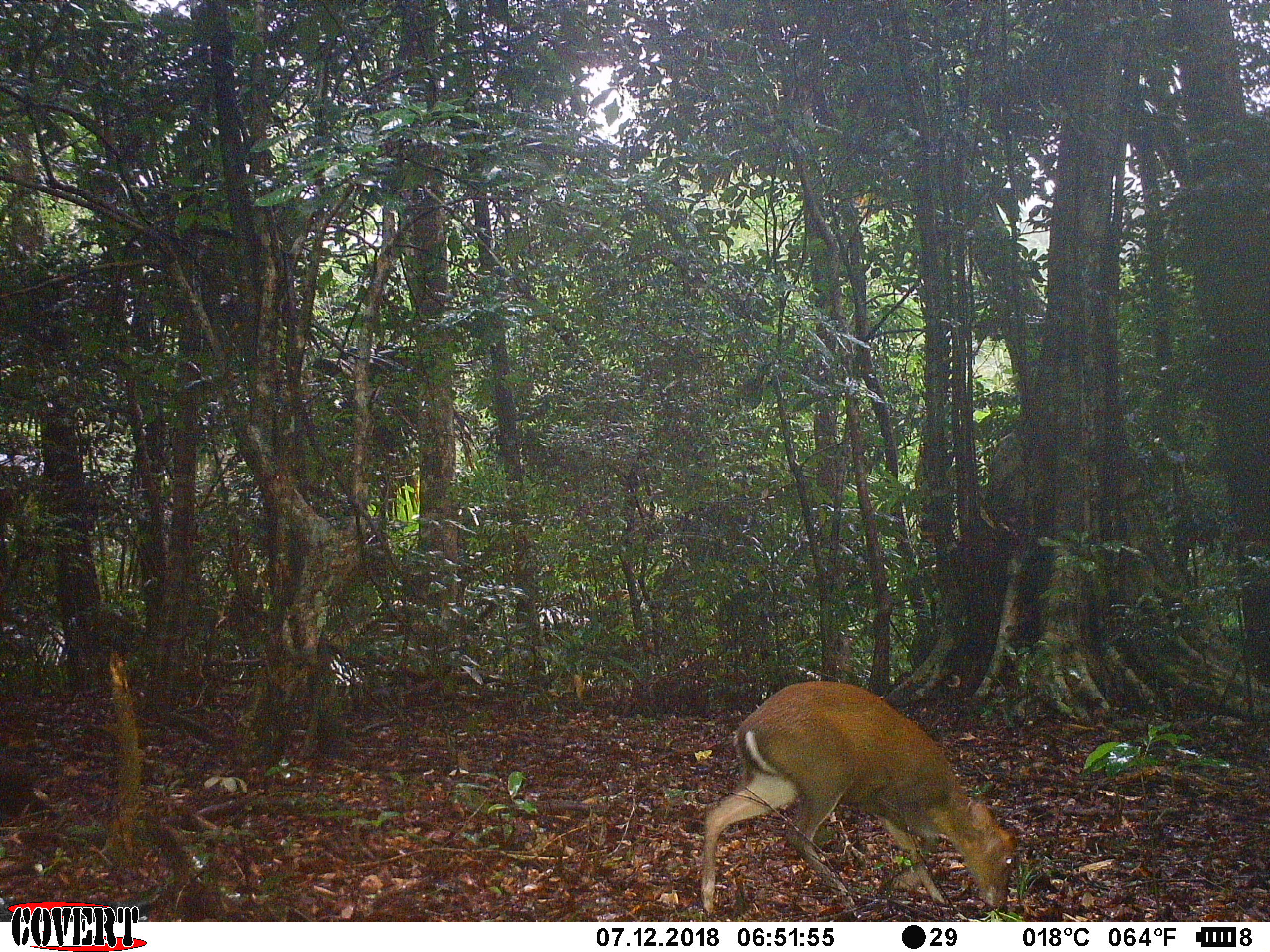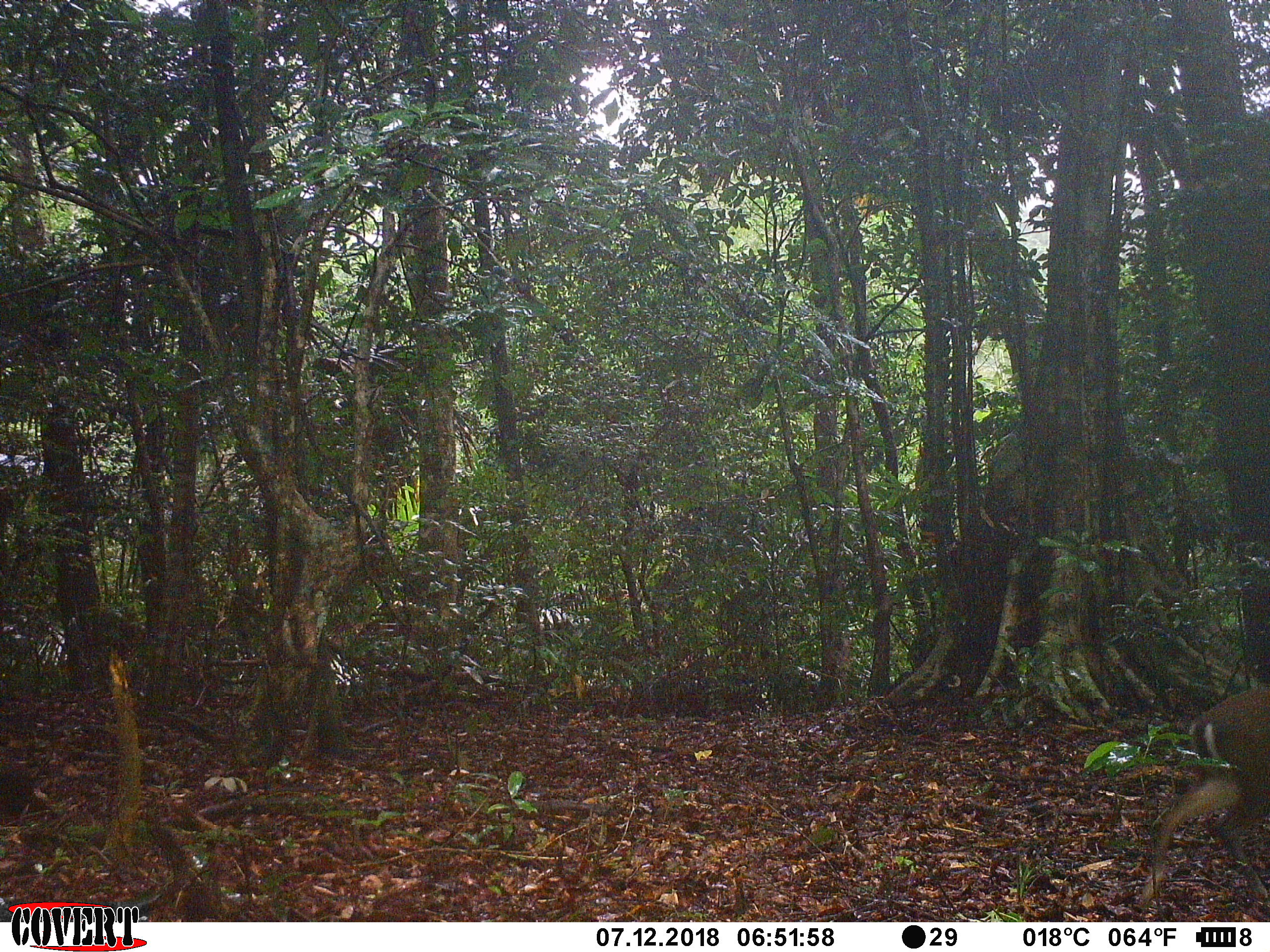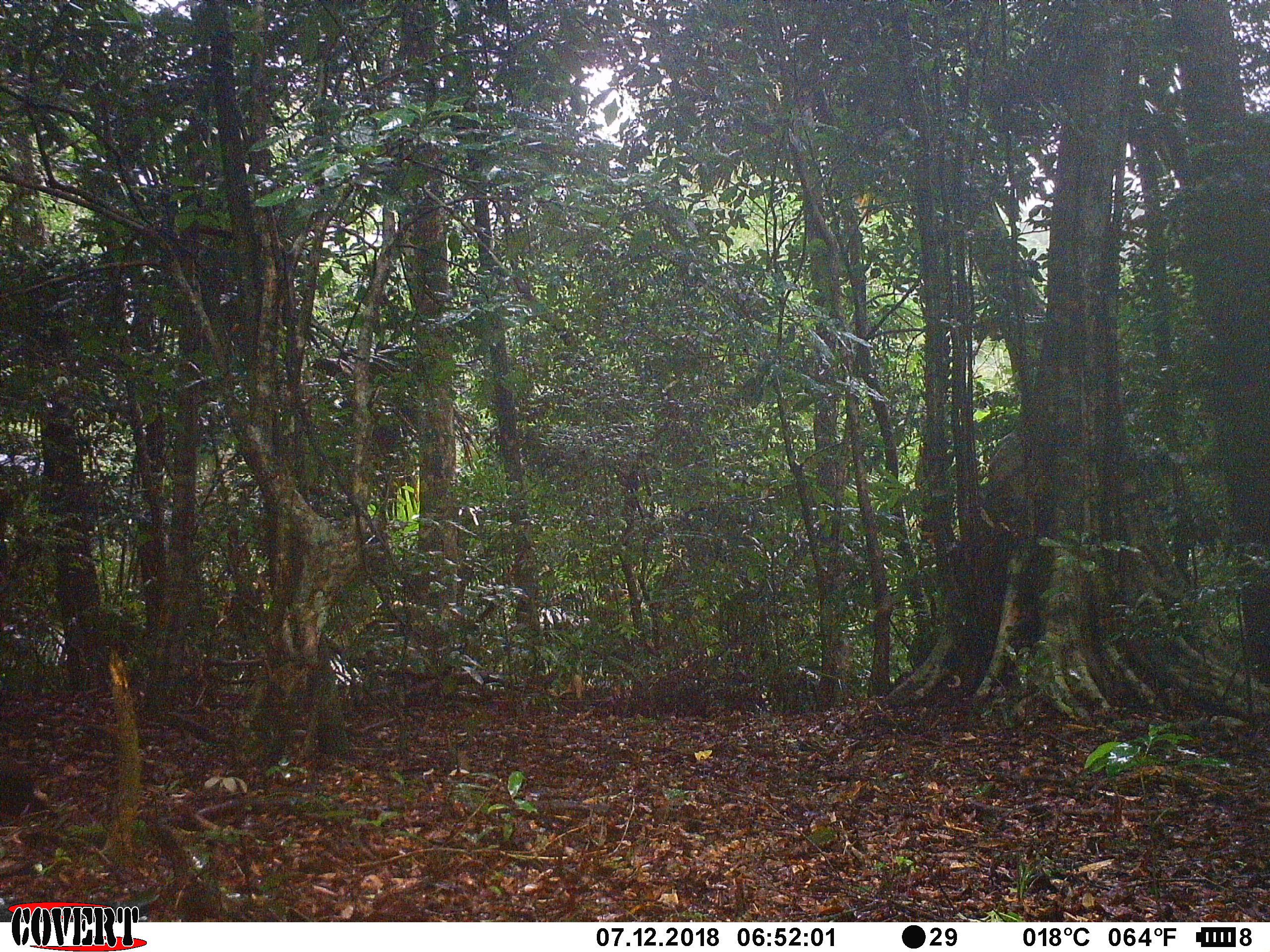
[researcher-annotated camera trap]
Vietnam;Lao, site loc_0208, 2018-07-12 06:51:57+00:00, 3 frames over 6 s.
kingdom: Animalia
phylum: Chordata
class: Mammalia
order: Artiodactyla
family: Cervidae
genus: Muntiacus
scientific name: Muntiacus rooseveltorum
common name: roosevelt's muntjac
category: roosevelts muntjac group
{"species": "roosevelts muntjac group (roosevelt's muntjac) (Muntiacus rooseveltorum)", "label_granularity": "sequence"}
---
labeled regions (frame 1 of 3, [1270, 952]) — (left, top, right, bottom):
roosevelts muntjac group: (699, 679, 1018, 914)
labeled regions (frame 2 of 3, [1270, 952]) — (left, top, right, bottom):
roosevelts muntjac group: (1136, 684, 1270, 908)